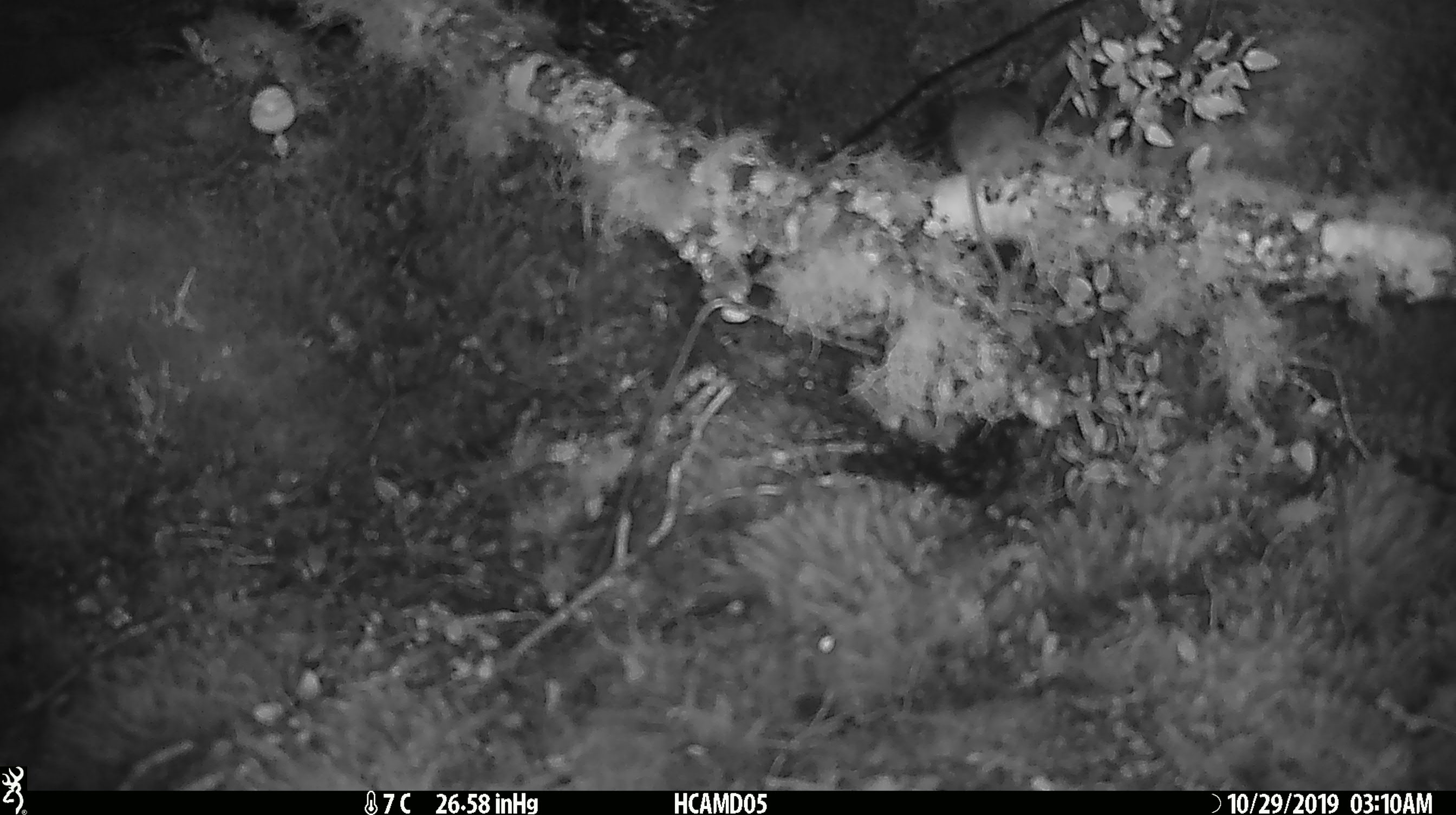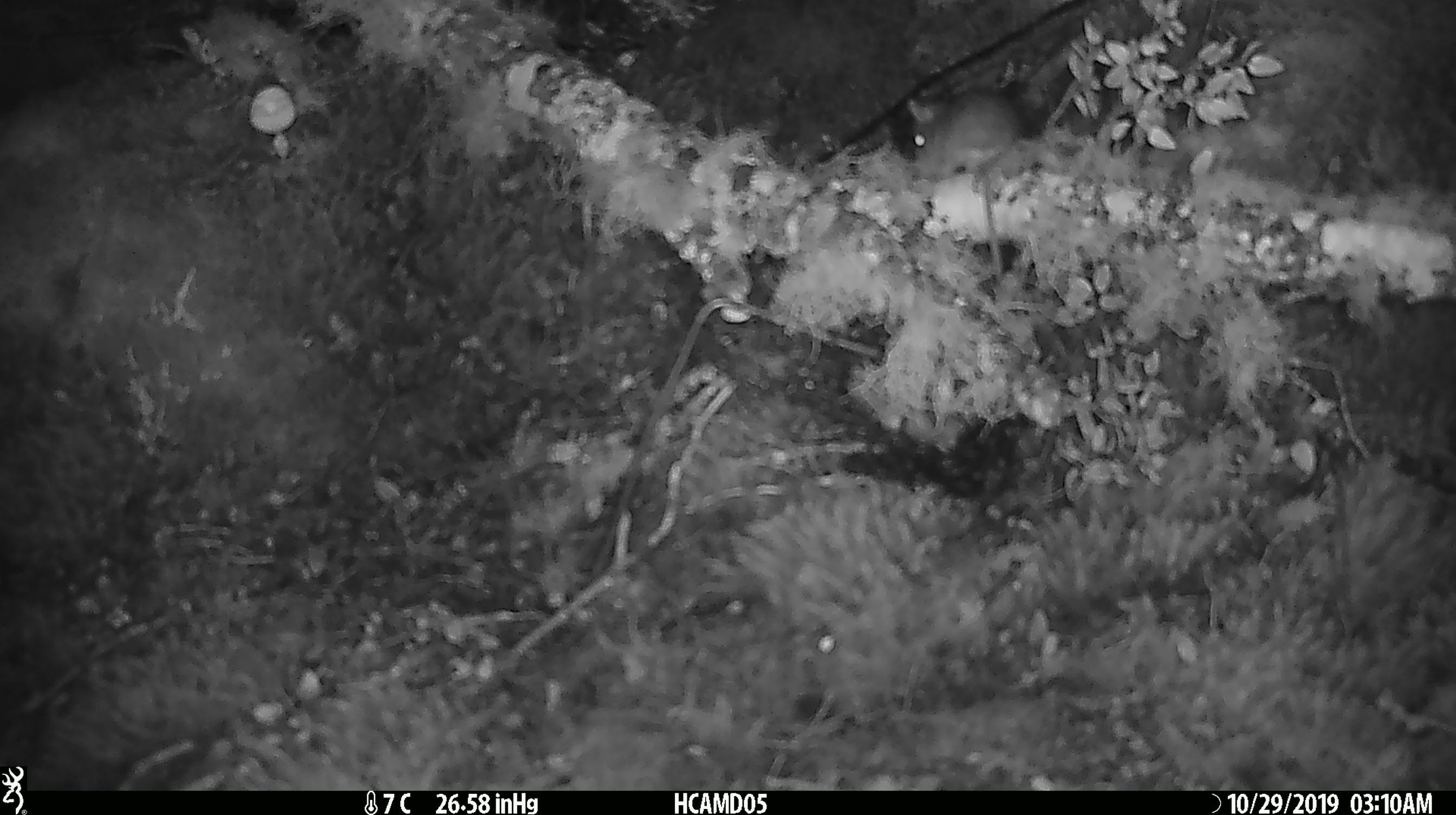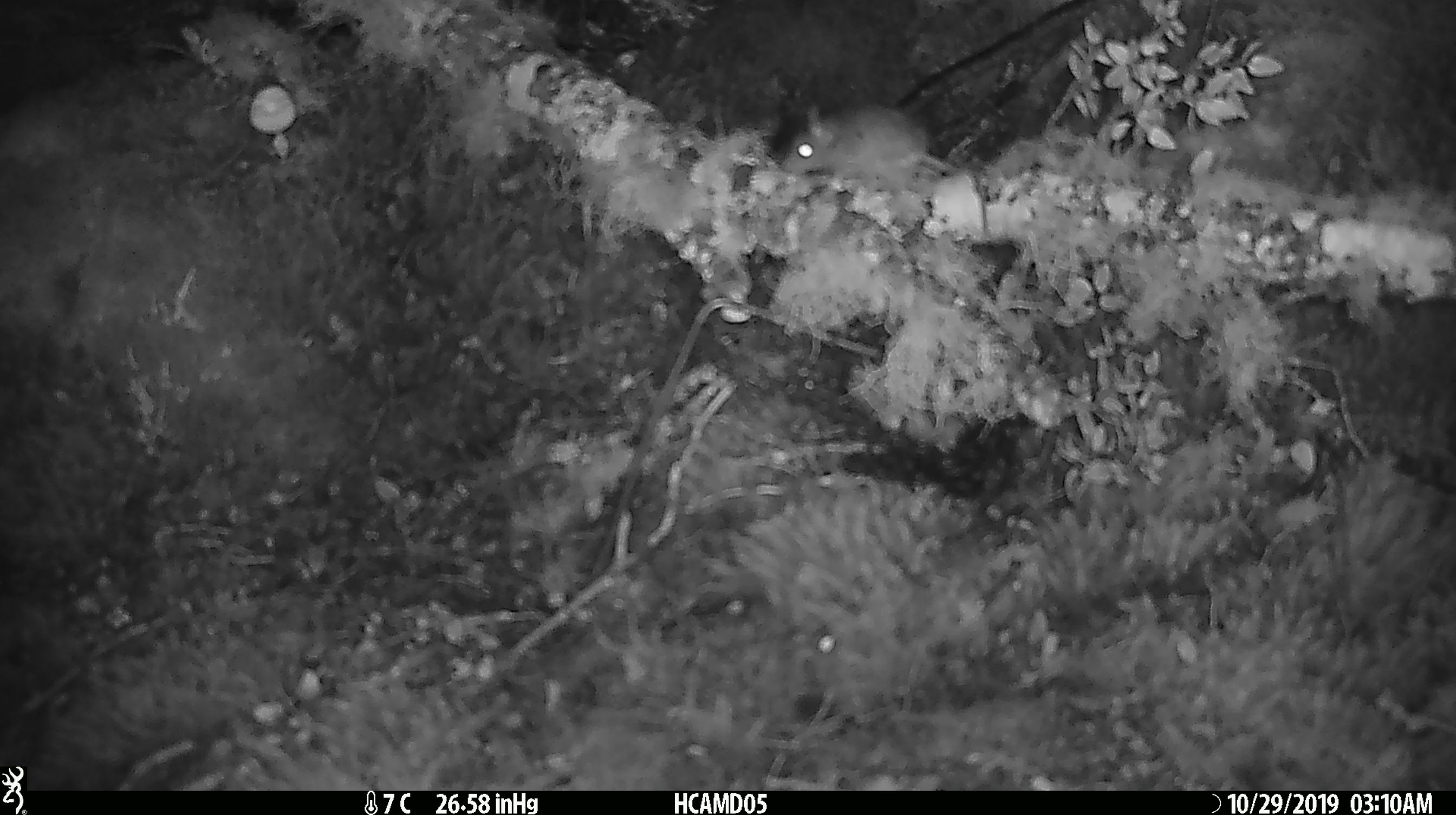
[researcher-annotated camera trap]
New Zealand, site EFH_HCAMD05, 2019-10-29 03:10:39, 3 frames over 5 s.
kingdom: Animalia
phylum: Chordata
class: Mammalia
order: Rodentia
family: Muridae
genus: Mus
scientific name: Mus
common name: mouse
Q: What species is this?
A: Mouse (Mus).